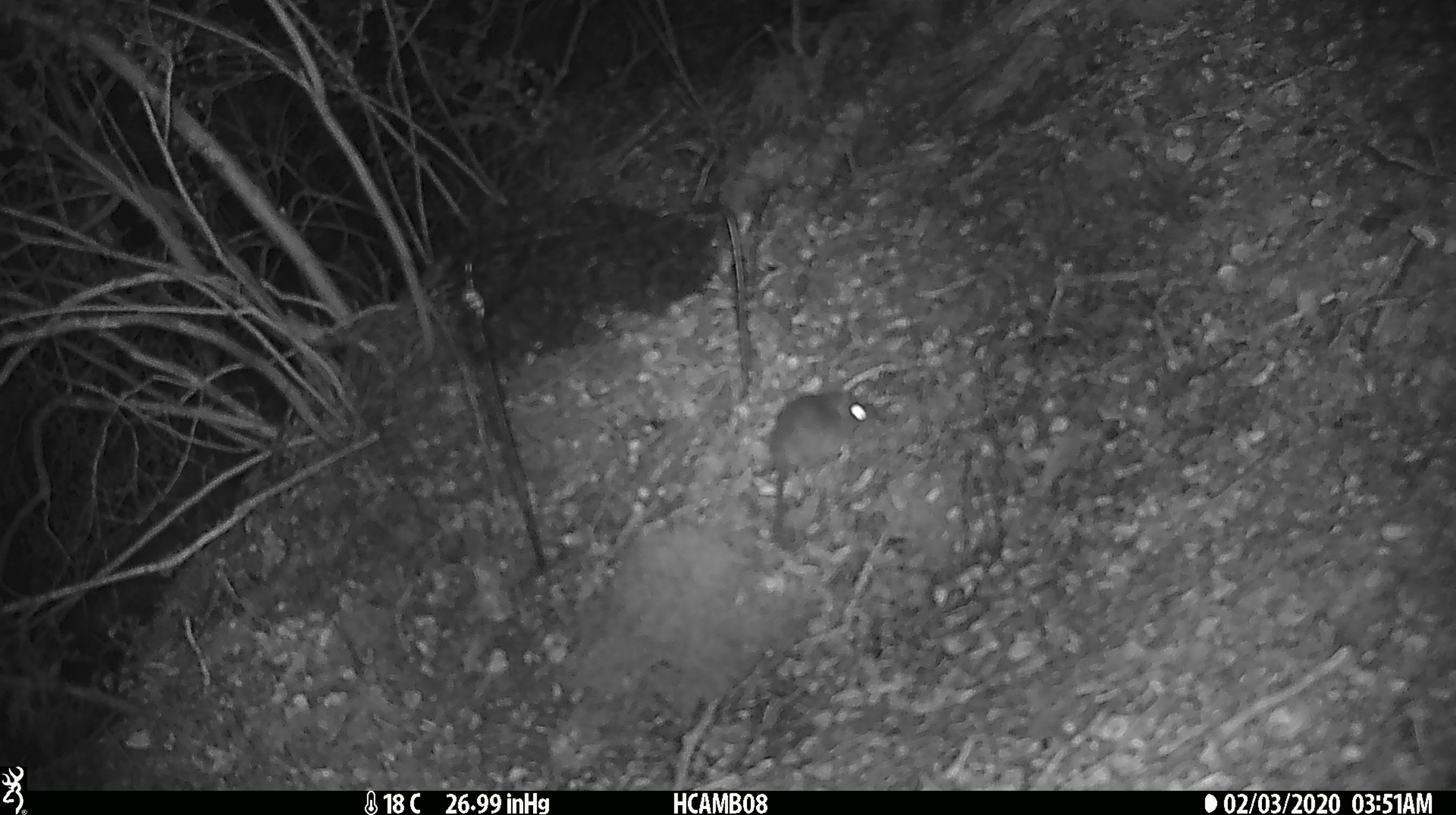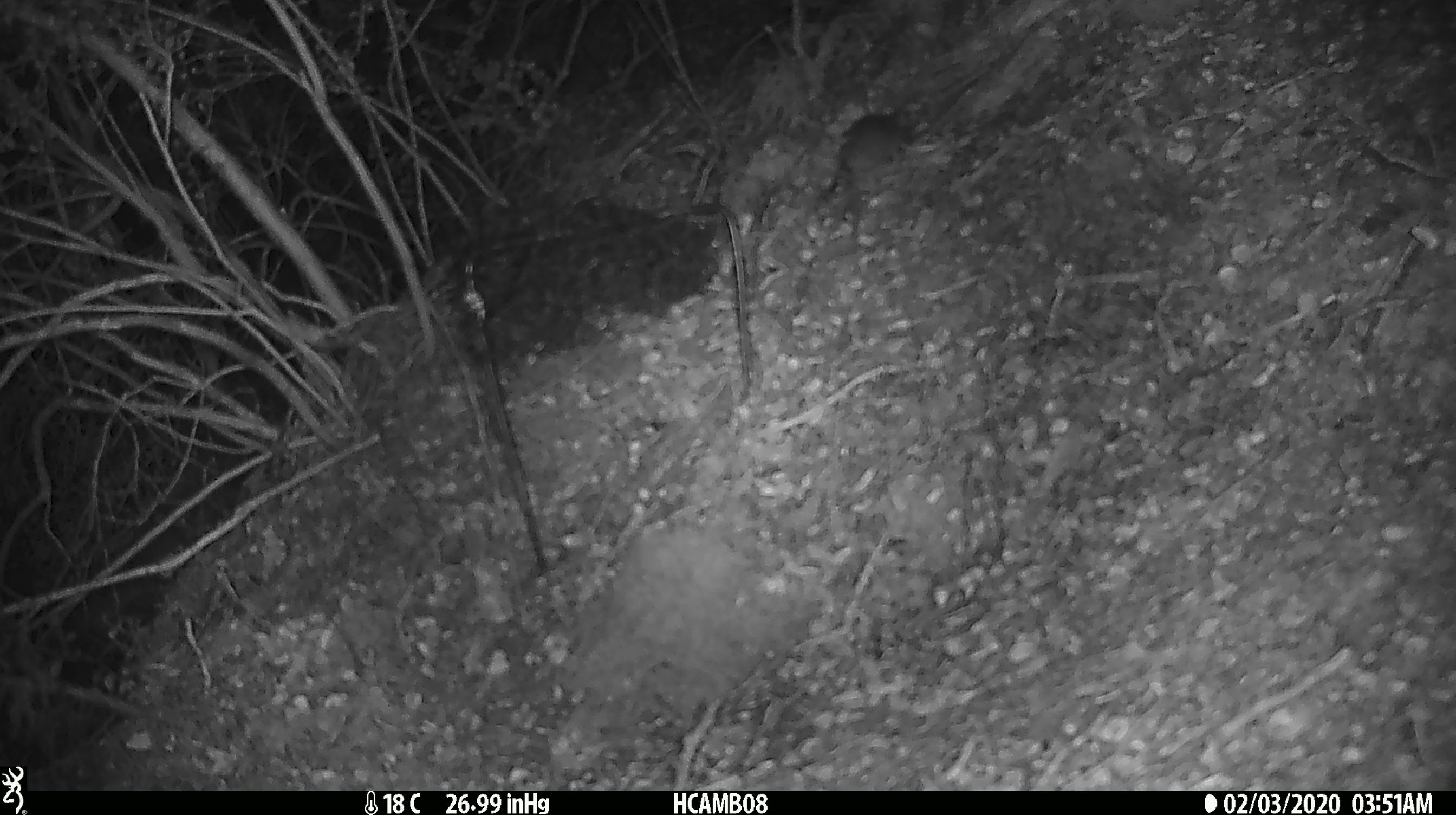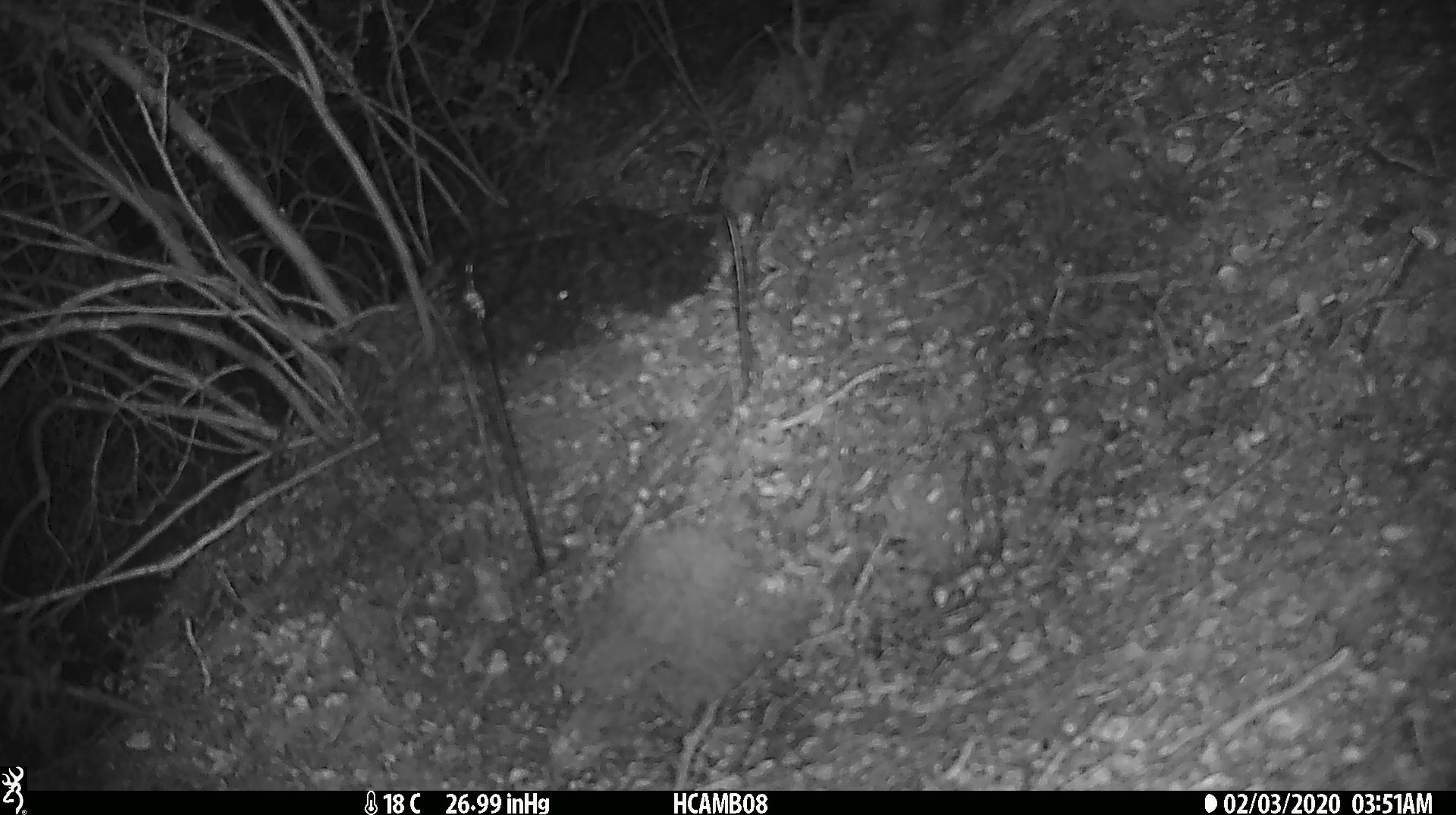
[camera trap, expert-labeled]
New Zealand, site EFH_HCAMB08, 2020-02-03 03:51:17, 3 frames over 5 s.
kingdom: Animalia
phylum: Chordata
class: Mammalia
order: Rodentia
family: Muridae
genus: Mus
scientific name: Mus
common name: mouse